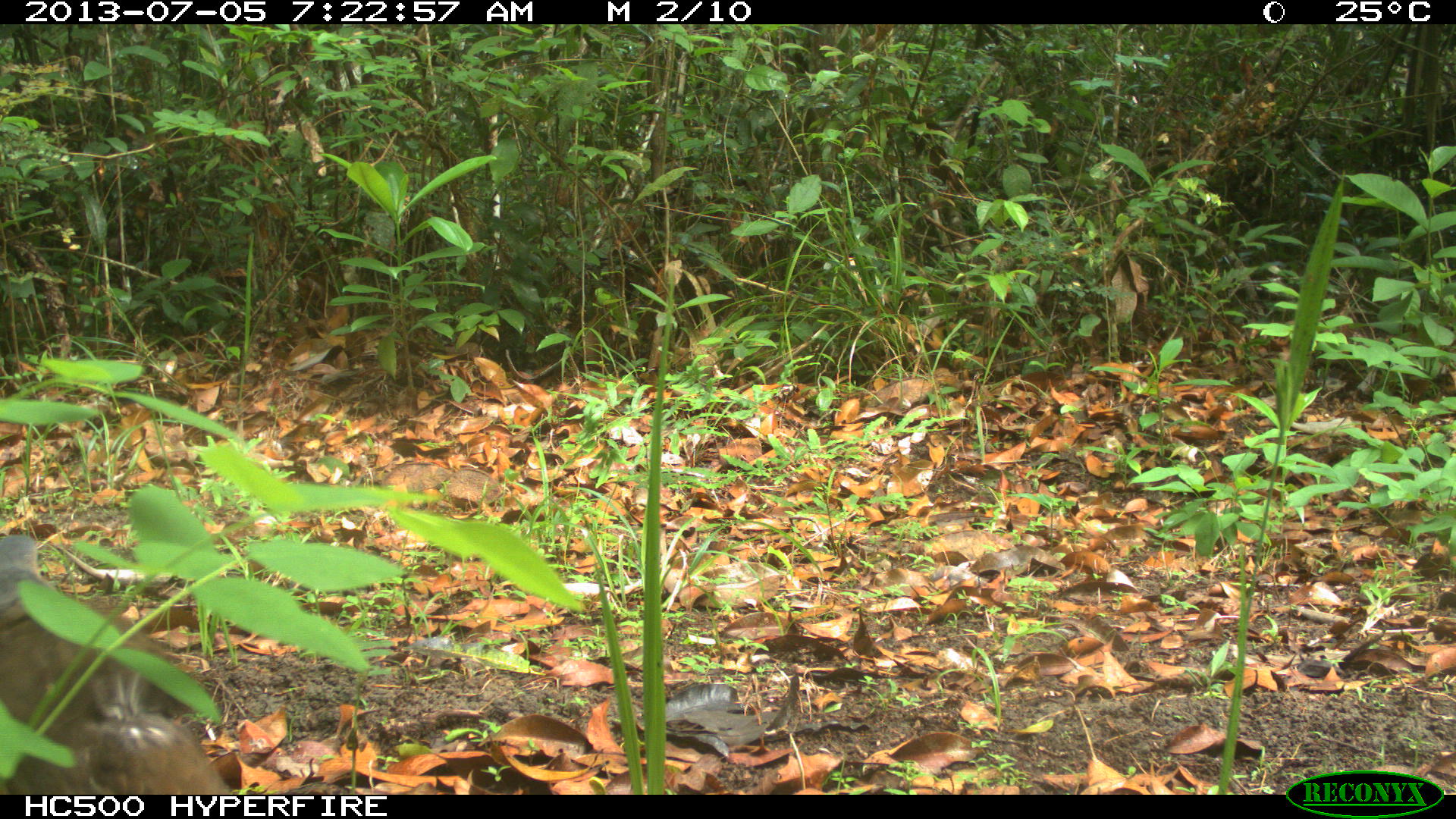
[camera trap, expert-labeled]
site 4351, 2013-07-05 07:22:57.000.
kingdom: Animalia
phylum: Chordata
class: Aves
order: Columbiformes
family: Columbidae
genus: Leptotila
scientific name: Leptotila plumbeiceps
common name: gray-headed dove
Leptotila plumbeiceps (gray-headed dove), count 1.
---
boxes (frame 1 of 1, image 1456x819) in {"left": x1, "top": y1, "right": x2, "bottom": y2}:
leptotila plumbeiceps: {"left": 1, "top": 527, "right": 225, "bottom": 790}